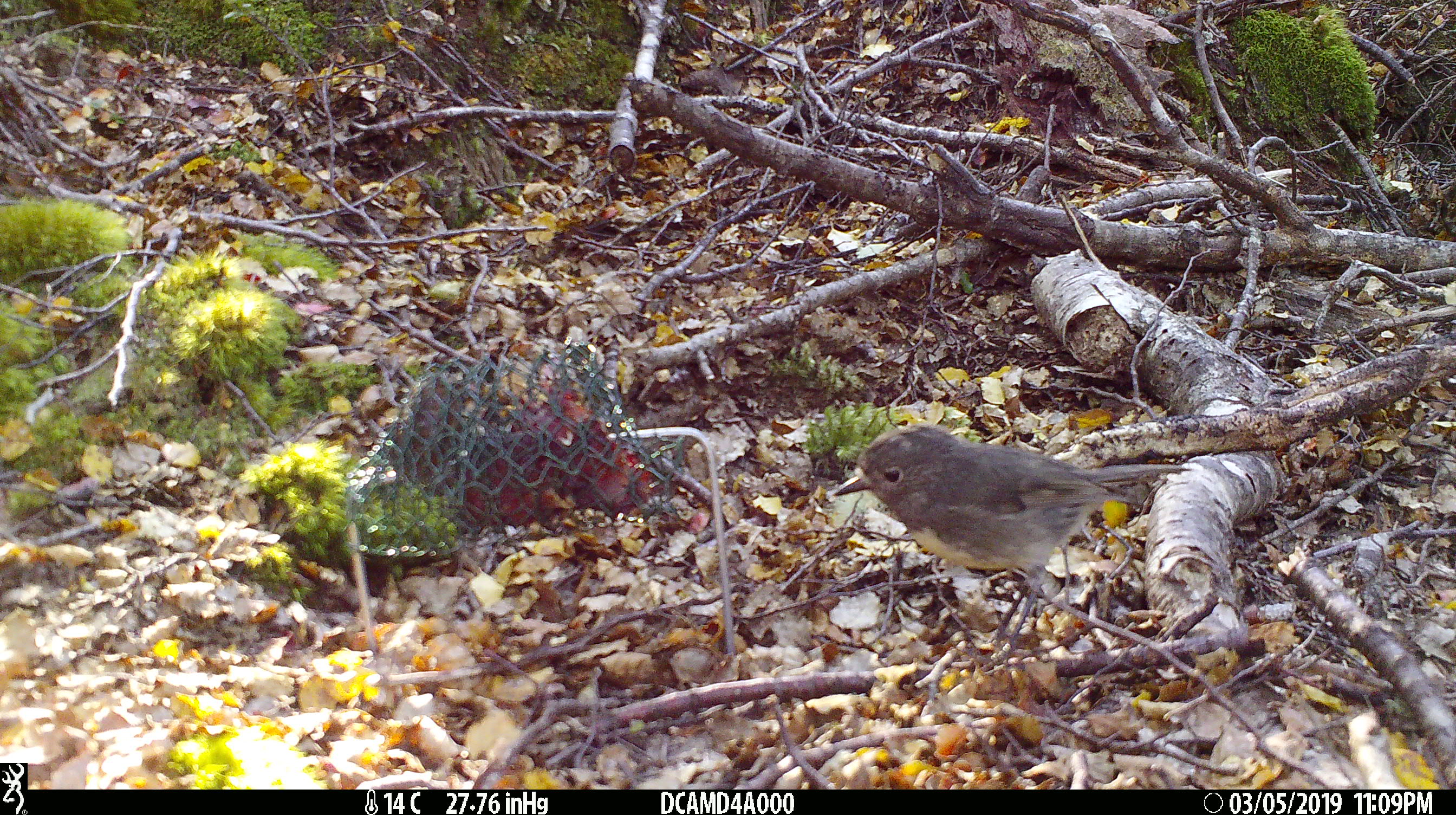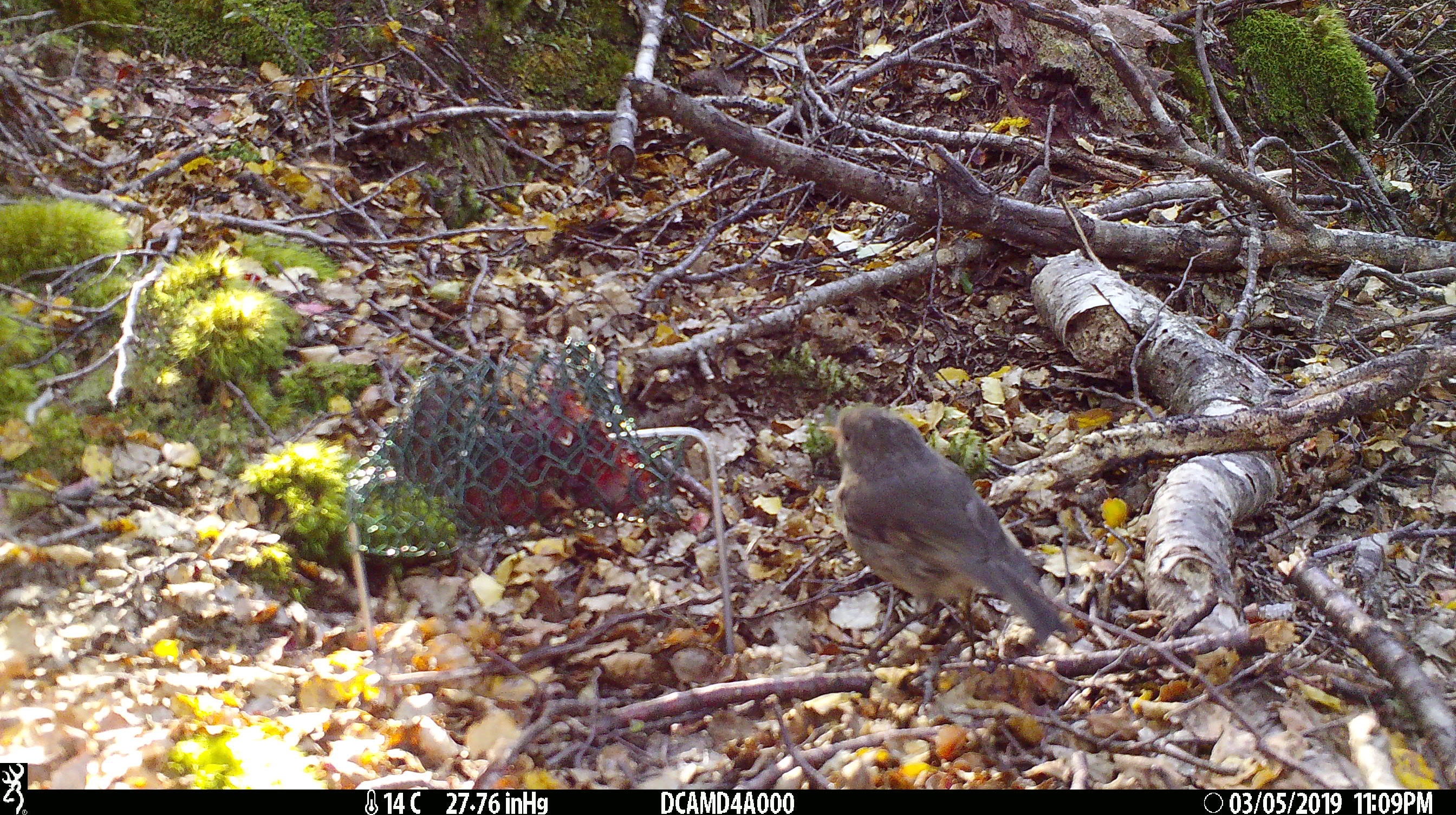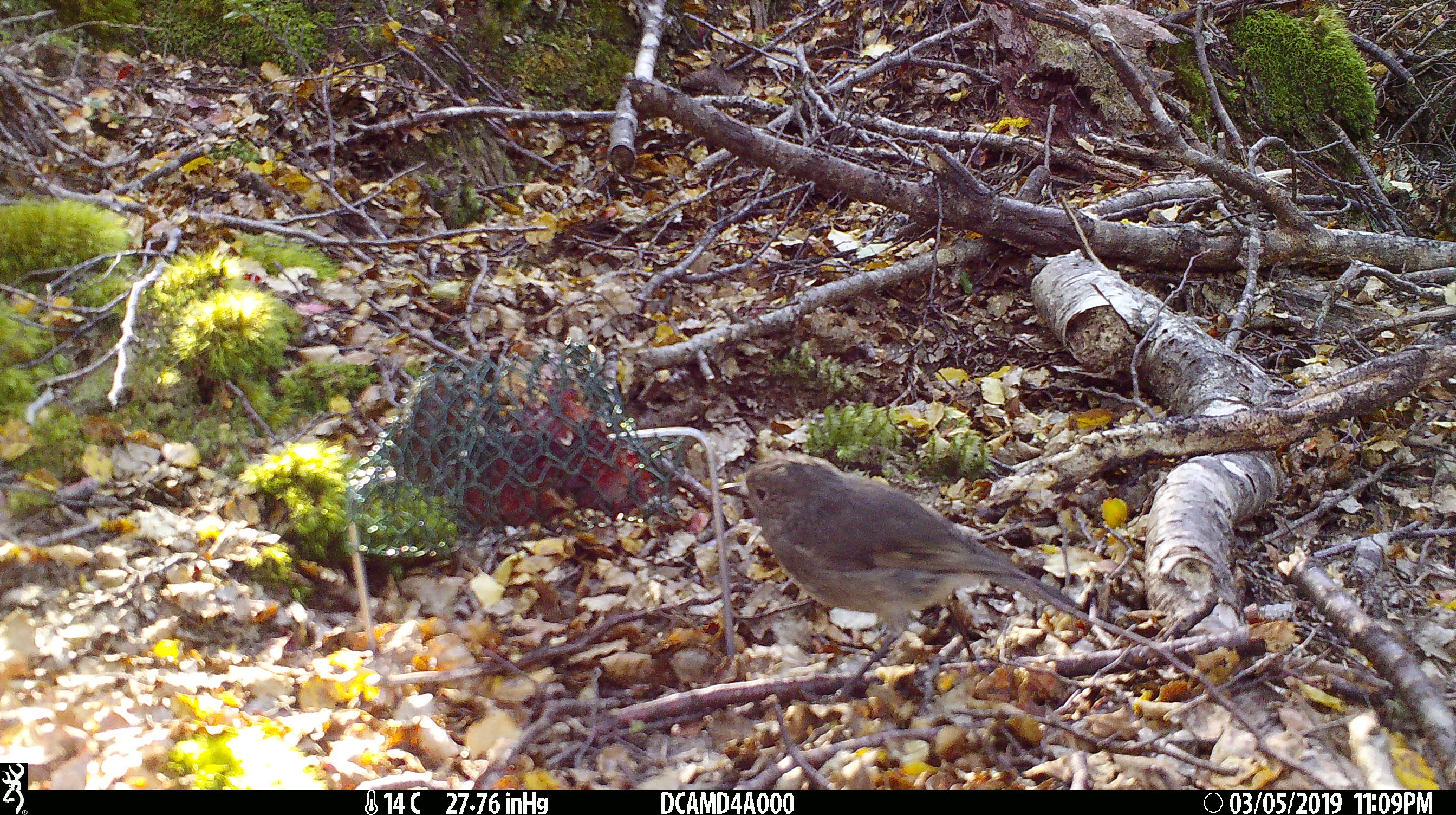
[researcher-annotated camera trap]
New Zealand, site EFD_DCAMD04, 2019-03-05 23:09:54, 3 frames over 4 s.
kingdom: Animalia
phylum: Chordata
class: Aves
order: Passeriformes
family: Petroicidae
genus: Petroica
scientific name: Petroica australis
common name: new zealand robin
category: robin